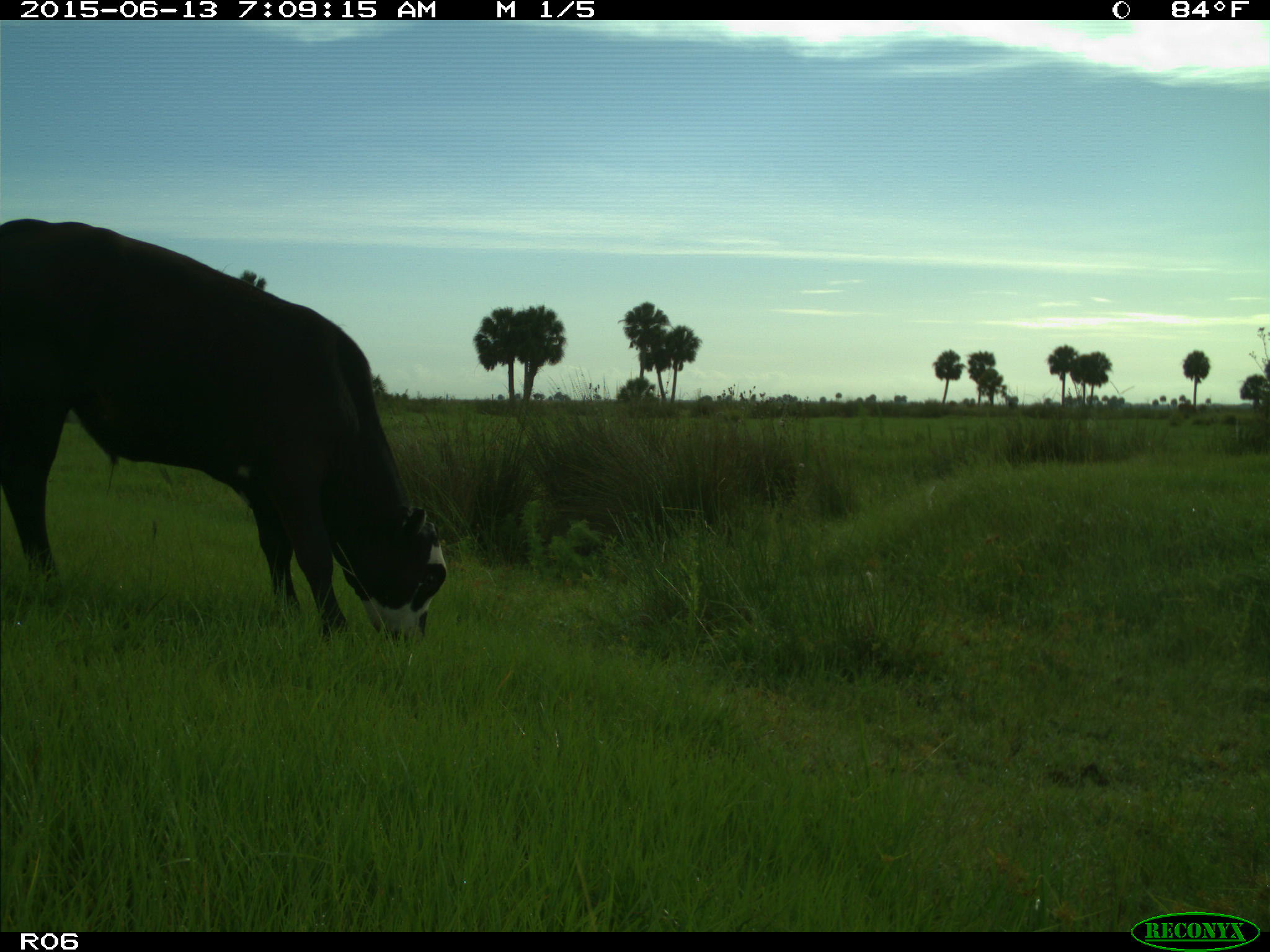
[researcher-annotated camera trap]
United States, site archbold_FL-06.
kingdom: Animalia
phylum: Chordata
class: Mammalia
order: Artiodactyla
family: Bovidae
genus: Bos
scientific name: Bos taurus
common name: domestic cow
Bos taurus (domestic cow).